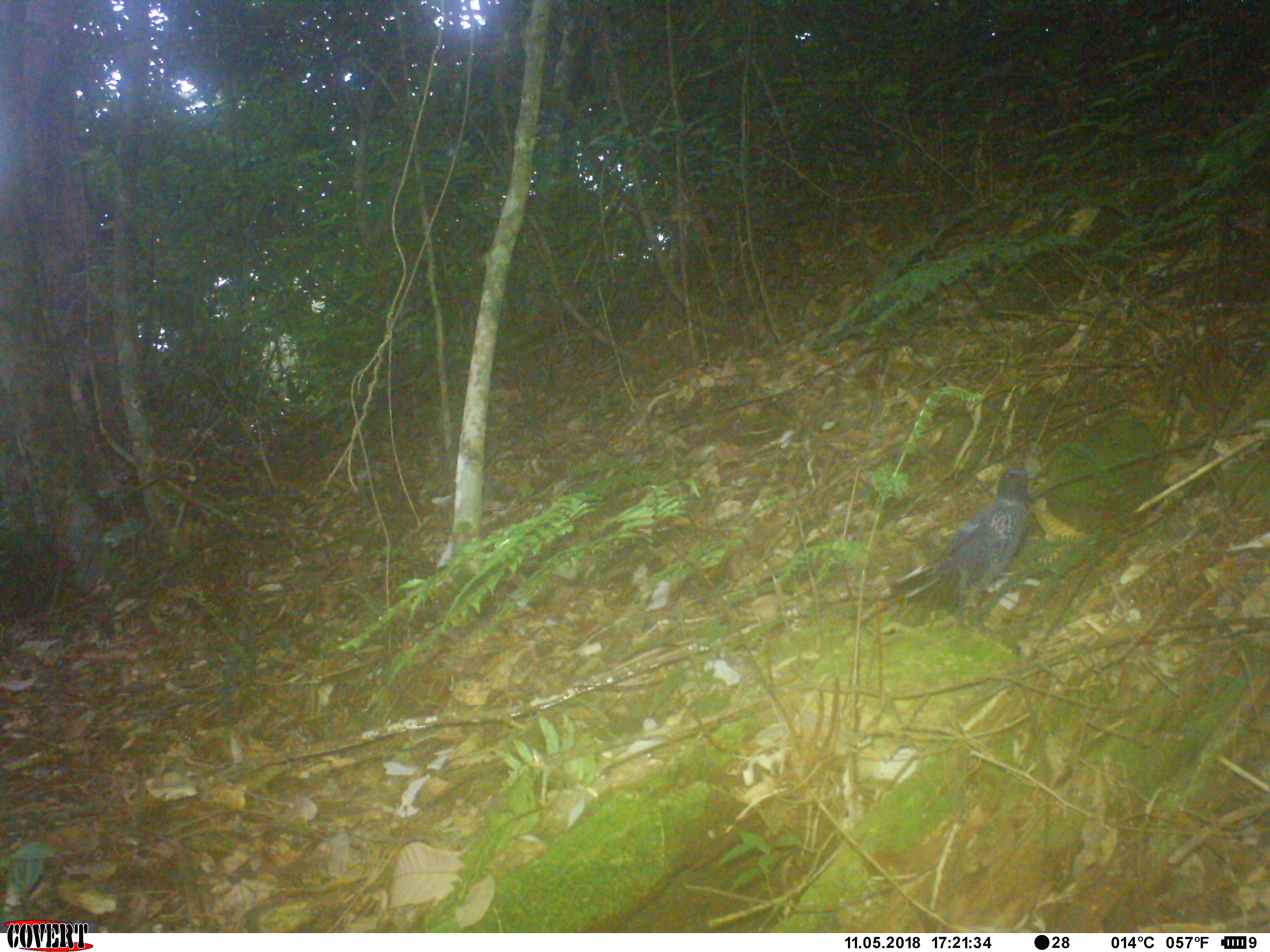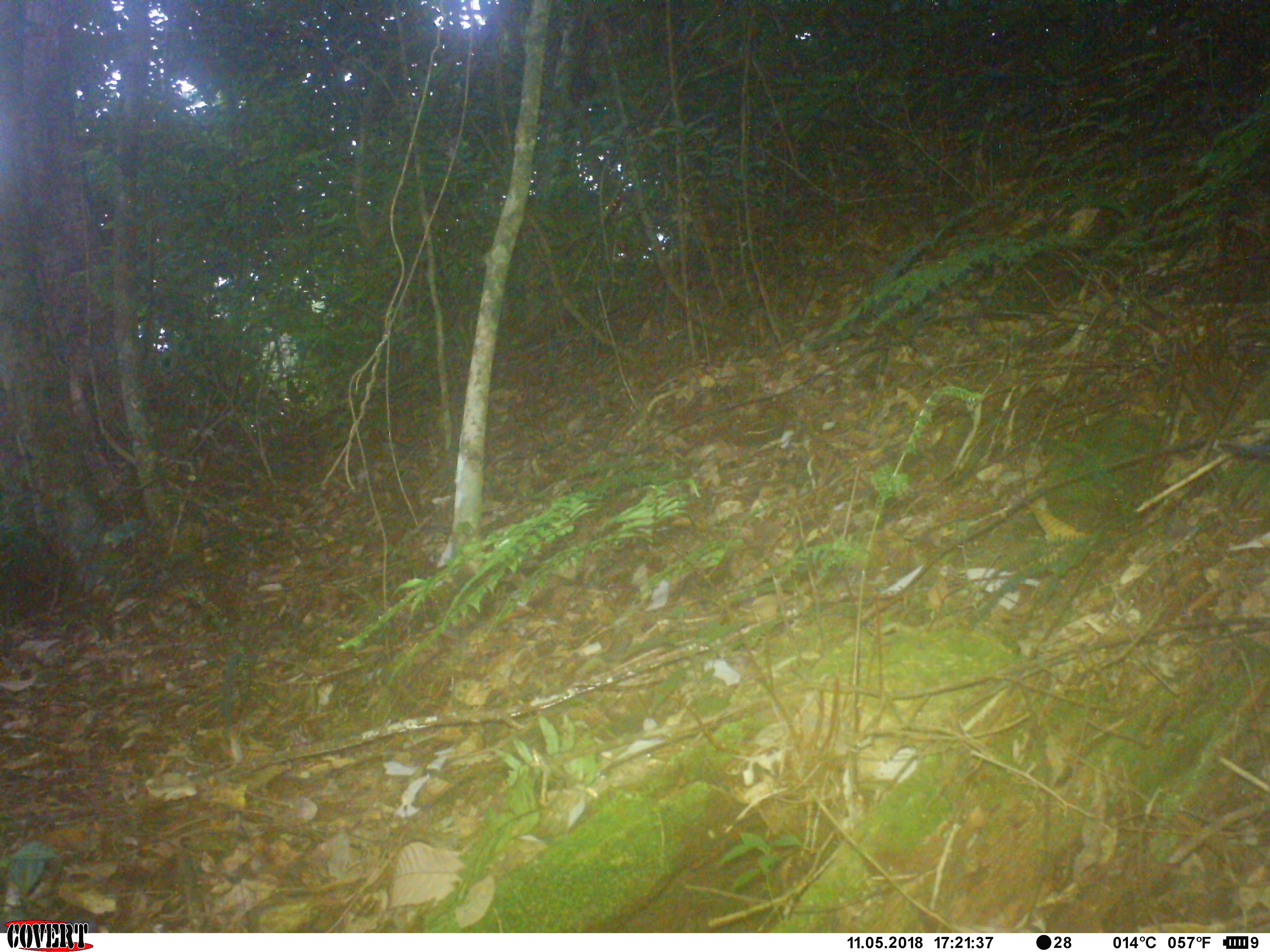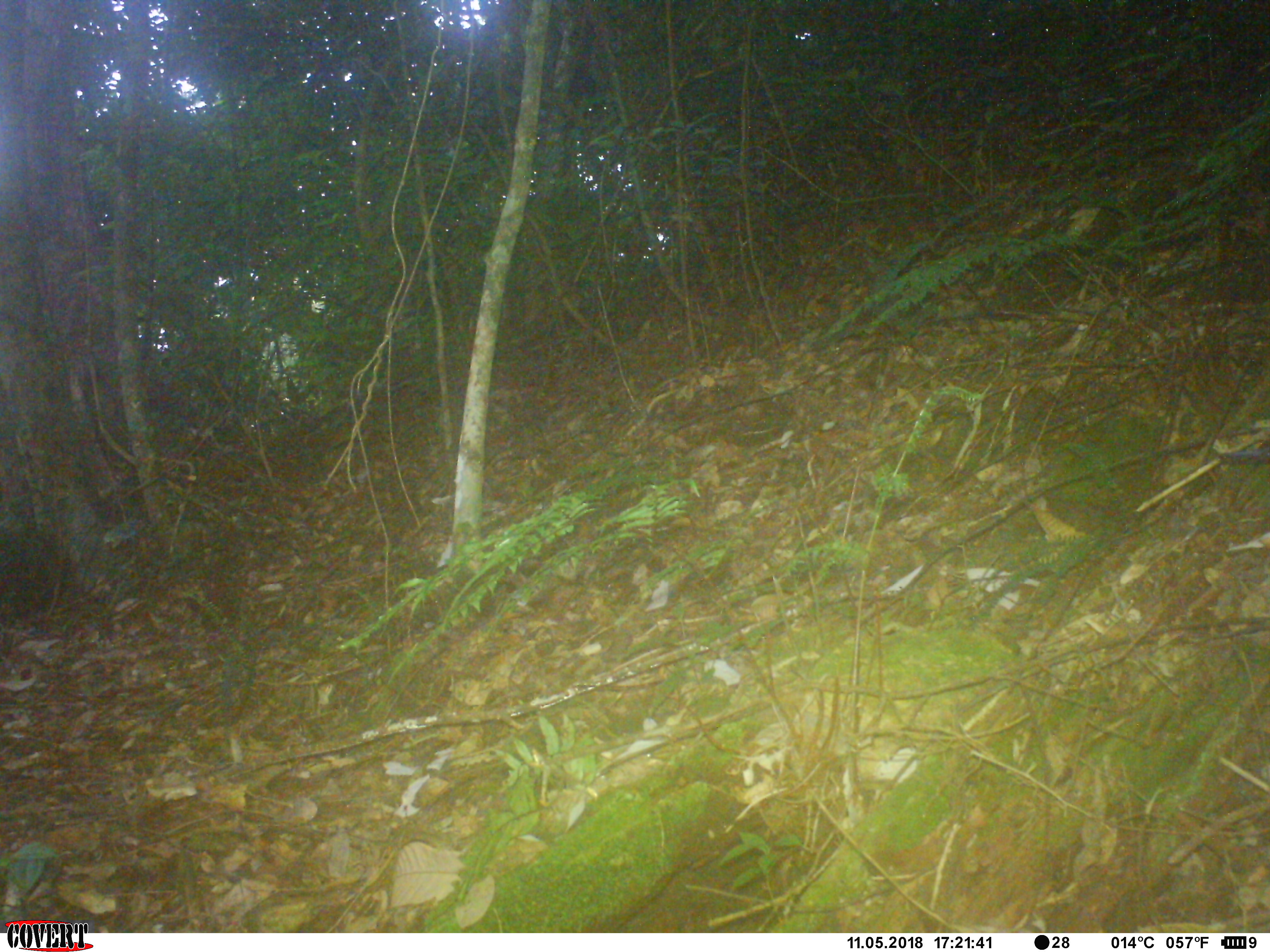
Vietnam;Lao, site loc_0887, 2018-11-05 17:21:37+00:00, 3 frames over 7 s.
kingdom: Animalia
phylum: Chordata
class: Aves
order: Passeriformes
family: Muscicapidae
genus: Myiomela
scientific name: Myiomela leucura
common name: white-tailed robin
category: white tailed robin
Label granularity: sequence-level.